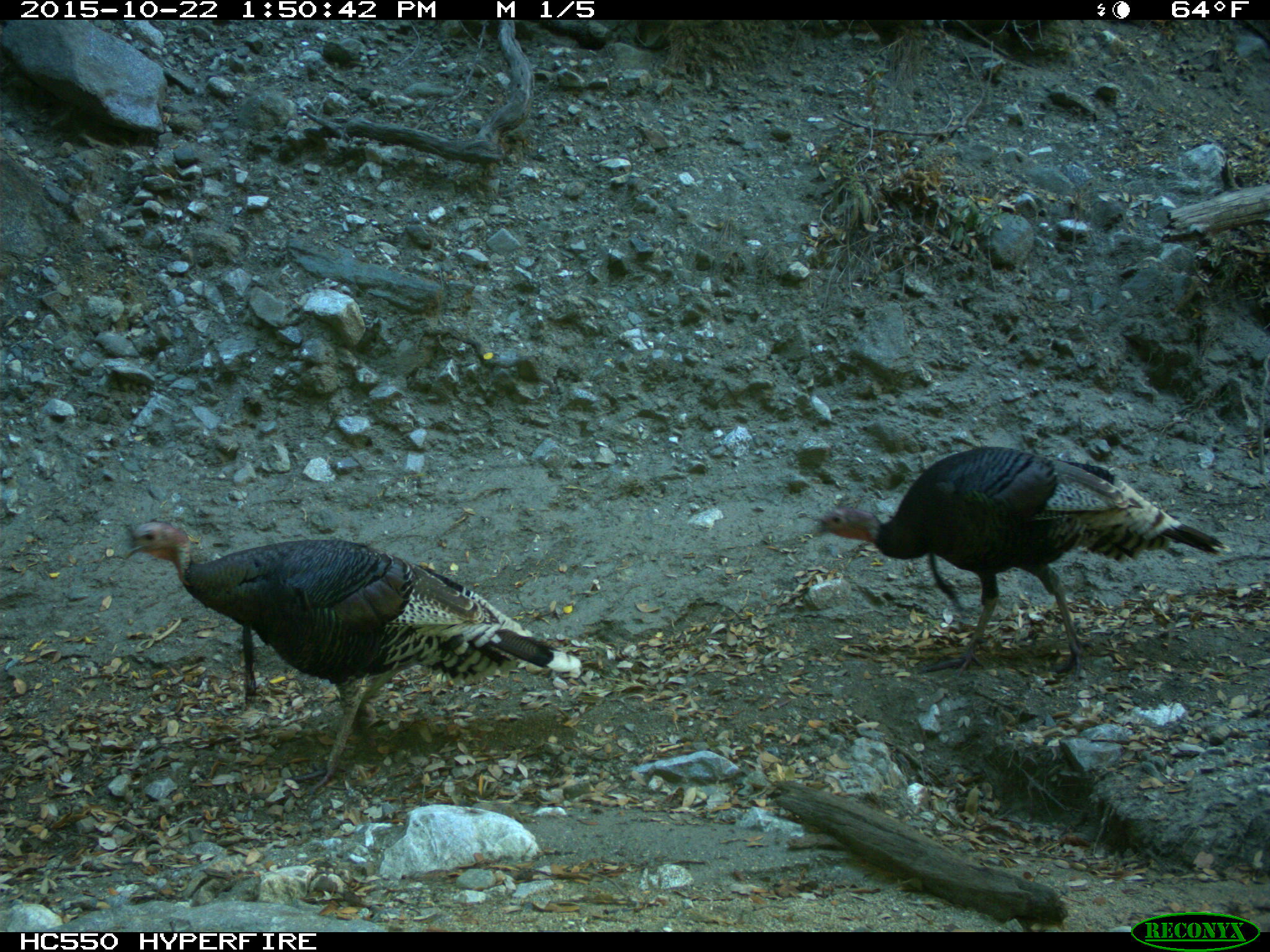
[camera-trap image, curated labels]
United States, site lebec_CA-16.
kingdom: Animalia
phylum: Chordata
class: Aves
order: Galliformes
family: Phasianidae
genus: Meleagris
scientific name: Meleagris gallopavo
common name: wild turkey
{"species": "Meleagris gallopavo (wild turkey)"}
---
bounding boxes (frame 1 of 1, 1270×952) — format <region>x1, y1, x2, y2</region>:
animal: <region>124, 522, 582, 793</region>; <region>812, 446, 1225, 679</region>